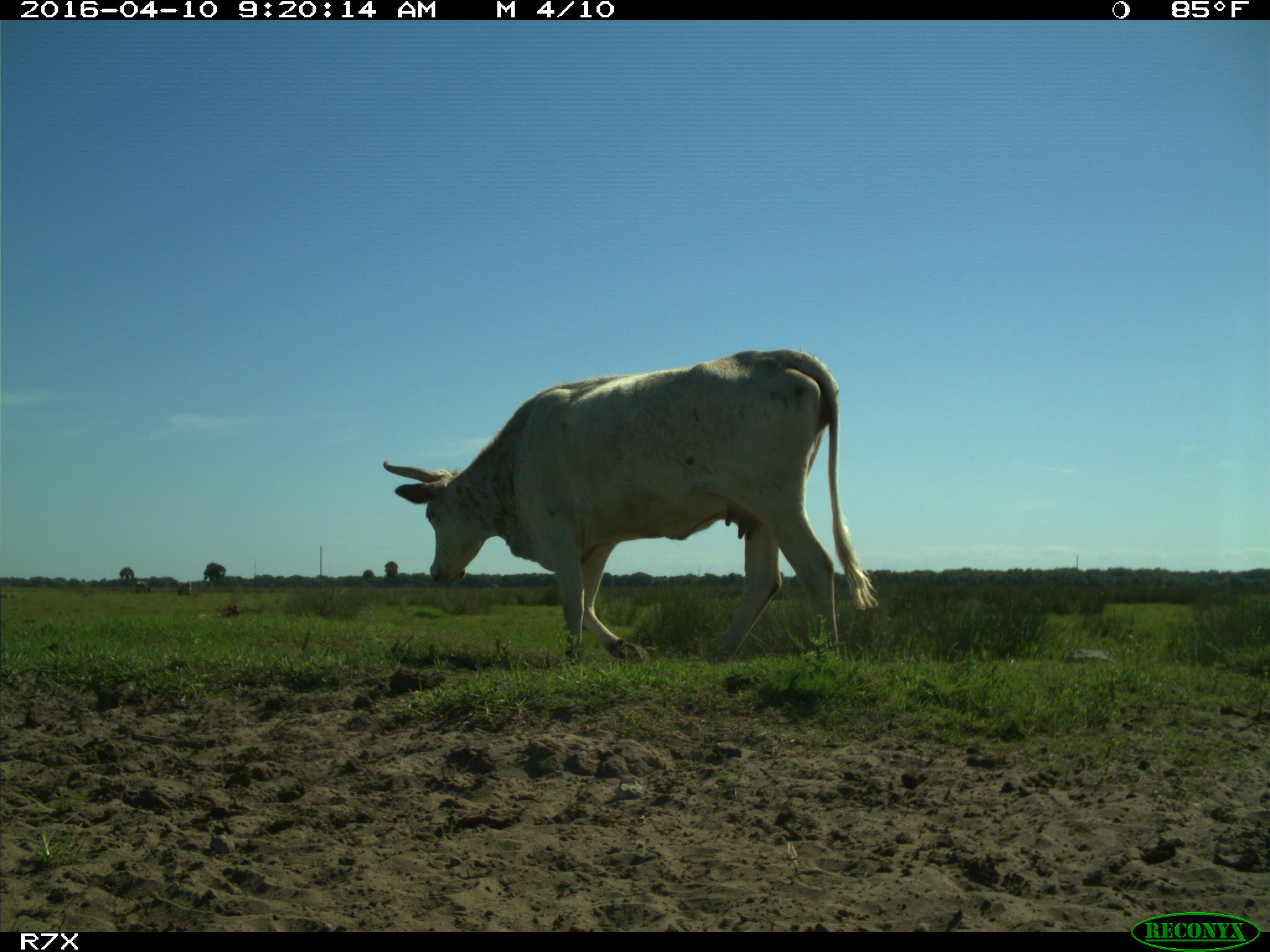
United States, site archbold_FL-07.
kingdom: Animalia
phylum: Chordata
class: Mammalia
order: Artiodactyla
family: Bovidae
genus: Bos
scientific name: Bos taurus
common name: domestic cow